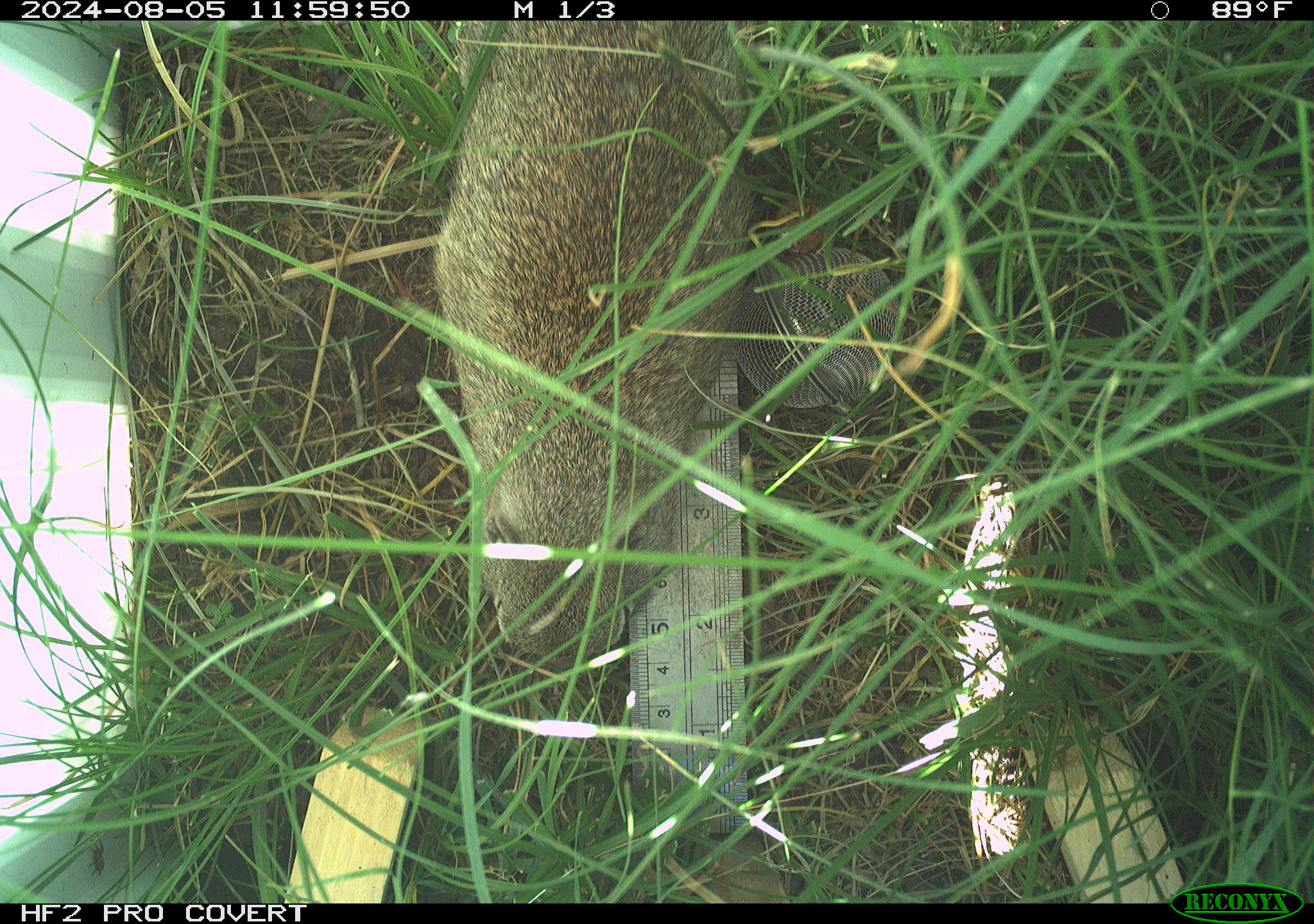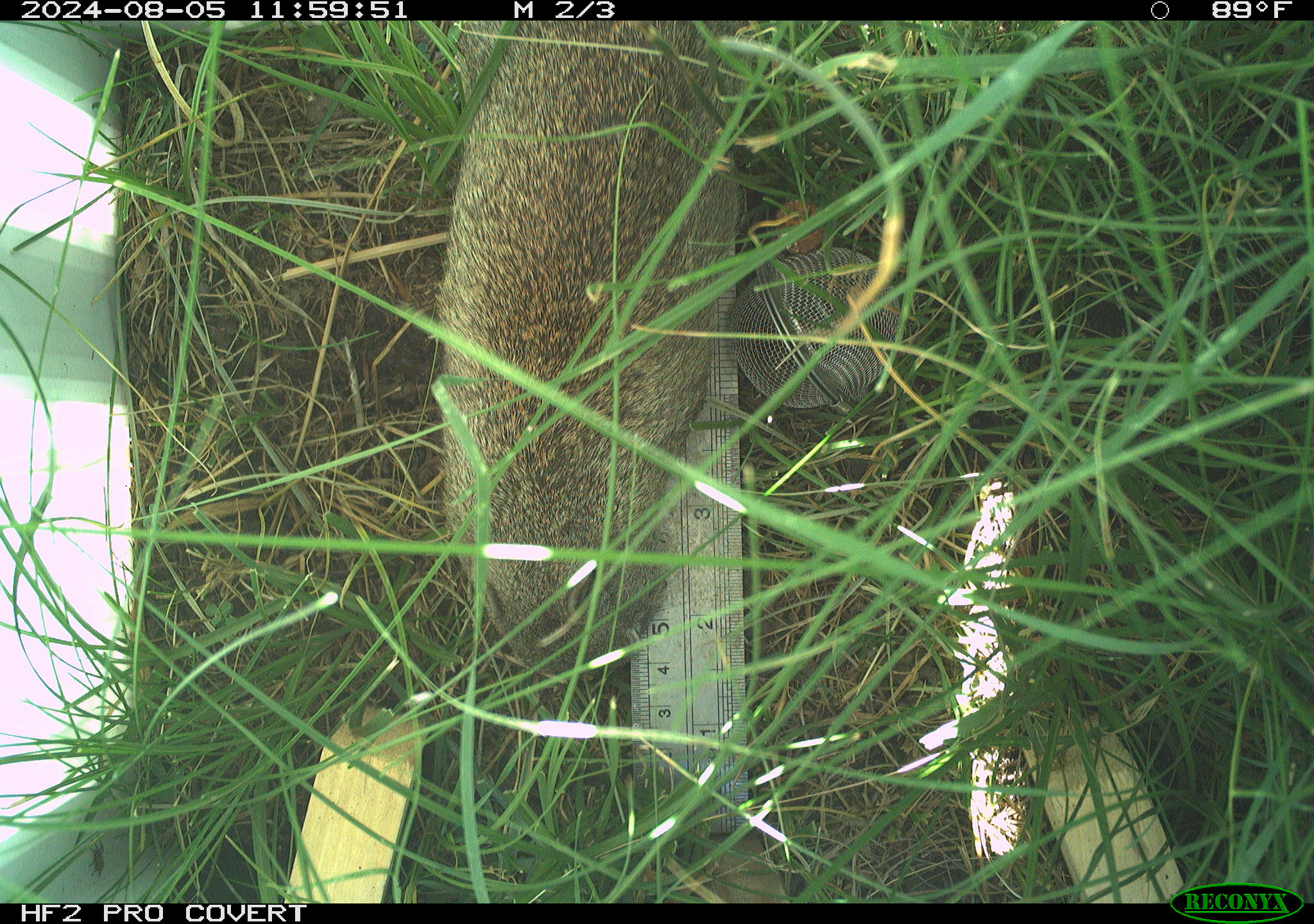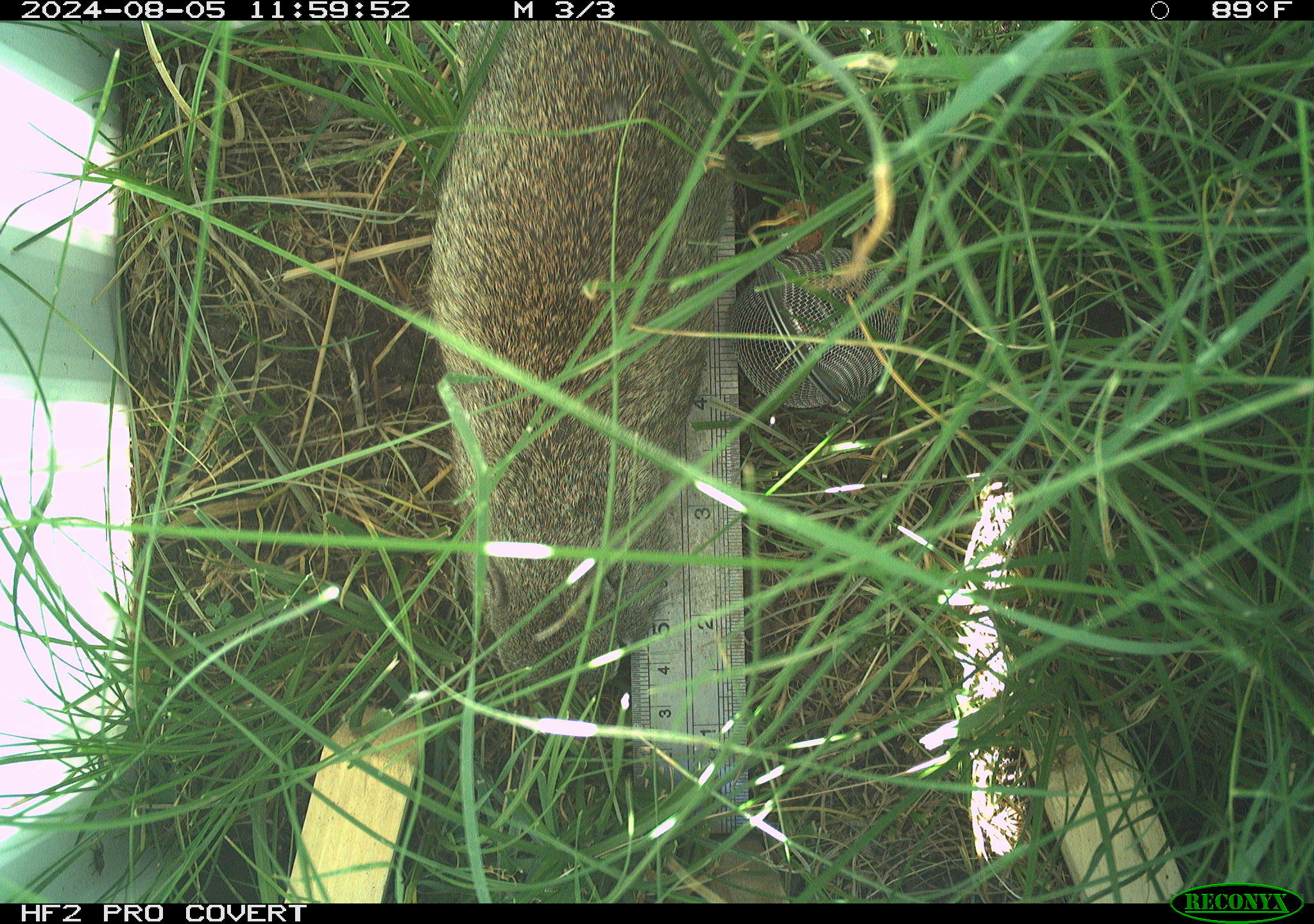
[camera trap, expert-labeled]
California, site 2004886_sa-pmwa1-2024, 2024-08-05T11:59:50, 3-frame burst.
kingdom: Animalia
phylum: Chordata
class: Mammalia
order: Rodentia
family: Sciuridae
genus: Urocitellus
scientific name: Urocitellus beldingi beldingi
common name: belding's ground squirrel